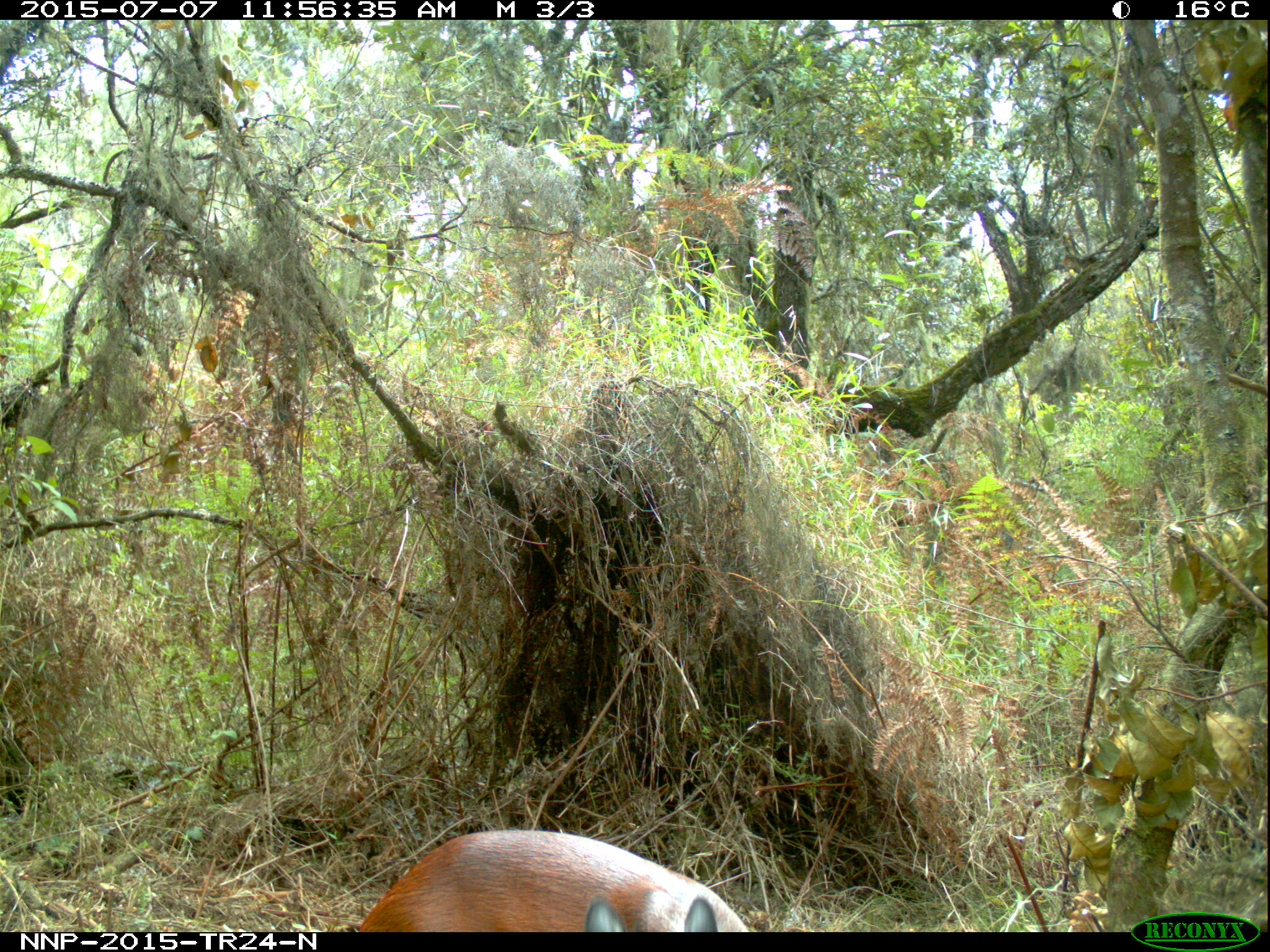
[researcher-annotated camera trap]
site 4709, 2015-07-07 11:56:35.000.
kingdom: Animalia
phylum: Chordata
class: Mammalia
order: Artiodactyla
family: Bovidae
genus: Cephalophus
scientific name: Cephalophus nigrifrons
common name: black-fronted duiker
Cephalophus nigrifrons (black-fronted duiker), count 1.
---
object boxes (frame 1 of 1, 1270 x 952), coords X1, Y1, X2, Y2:
cephalophus nigrifrons: 355, 825, 750, 932